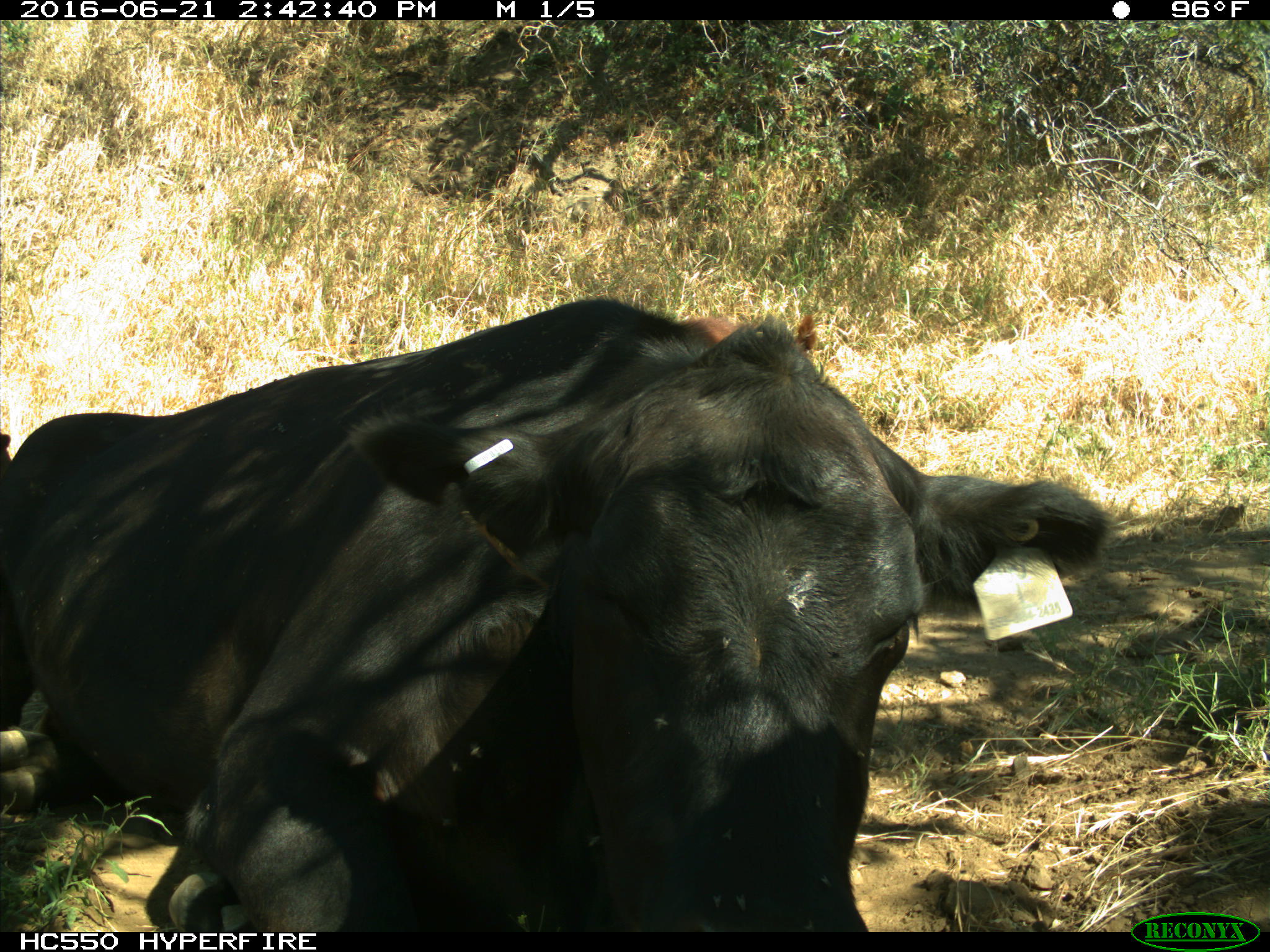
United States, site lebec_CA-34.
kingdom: Animalia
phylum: Chordata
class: Mammalia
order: Artiodactyla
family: Bovidae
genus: Bos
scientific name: Bos taurus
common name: domestic cow